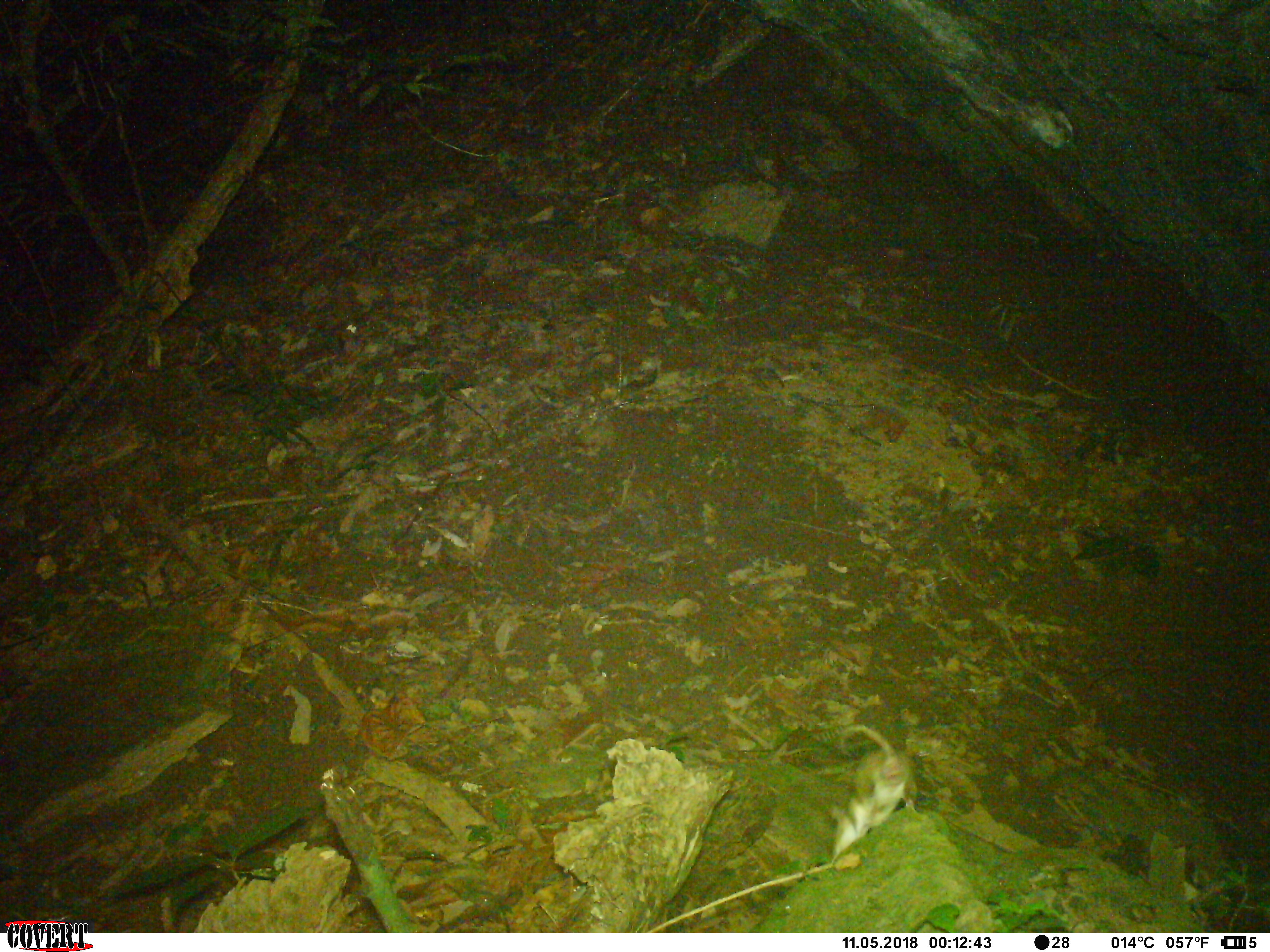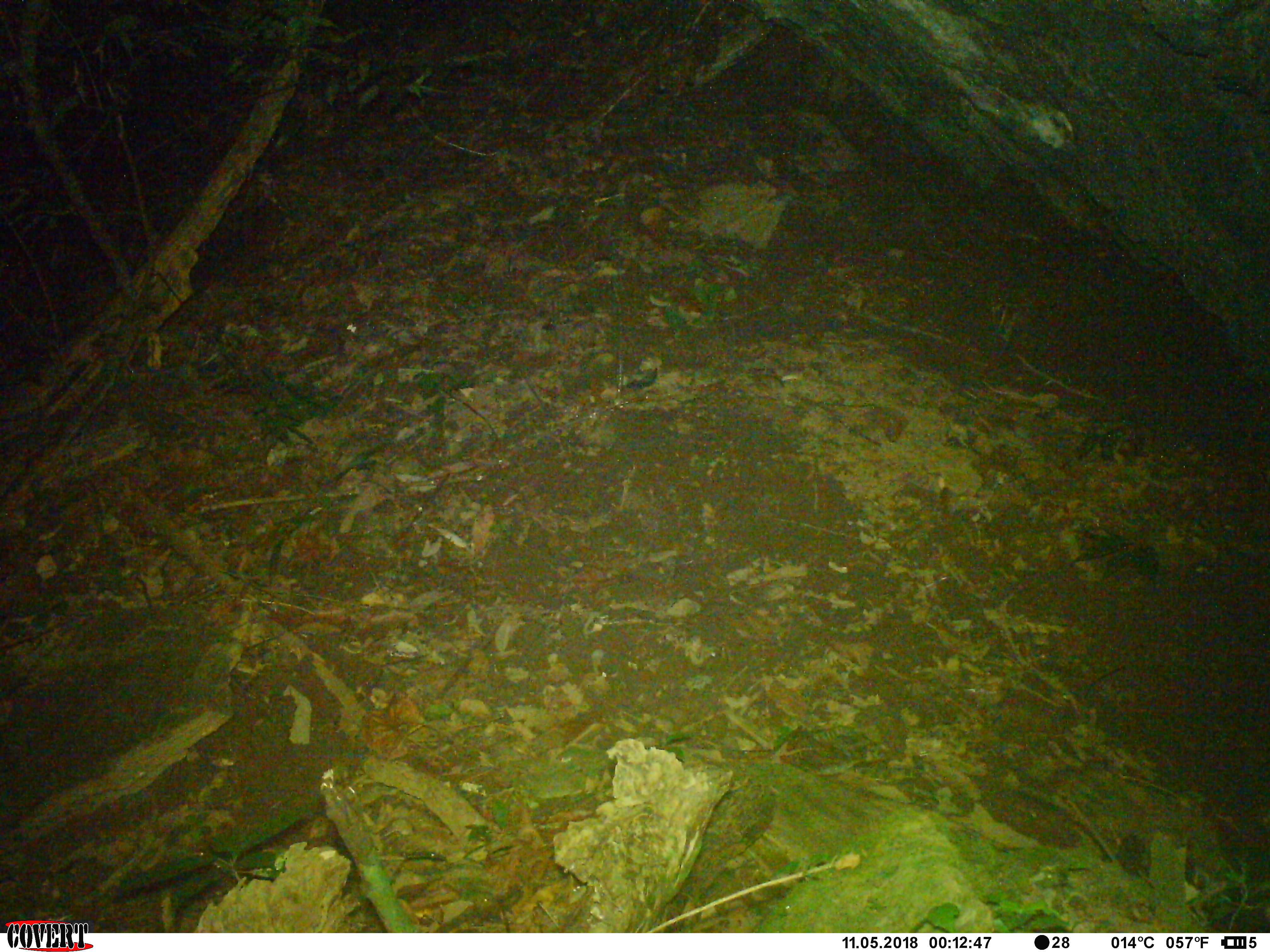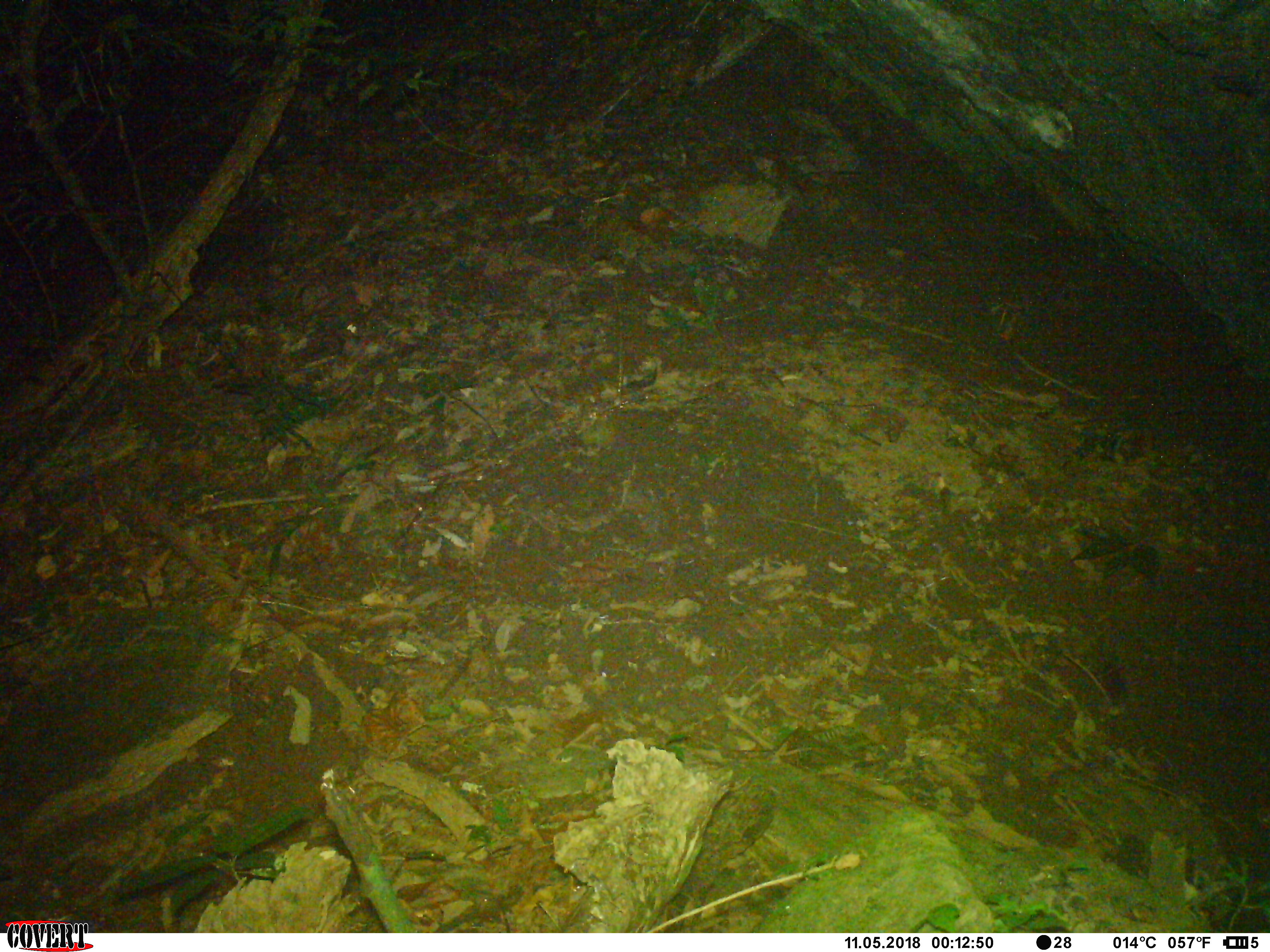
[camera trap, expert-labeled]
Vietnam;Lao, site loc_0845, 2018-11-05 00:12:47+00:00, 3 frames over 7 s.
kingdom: Animalia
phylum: Chordata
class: Mammalia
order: Rodentia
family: Muridae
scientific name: Muridae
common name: old-world mice and rats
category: unidentified murid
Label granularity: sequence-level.